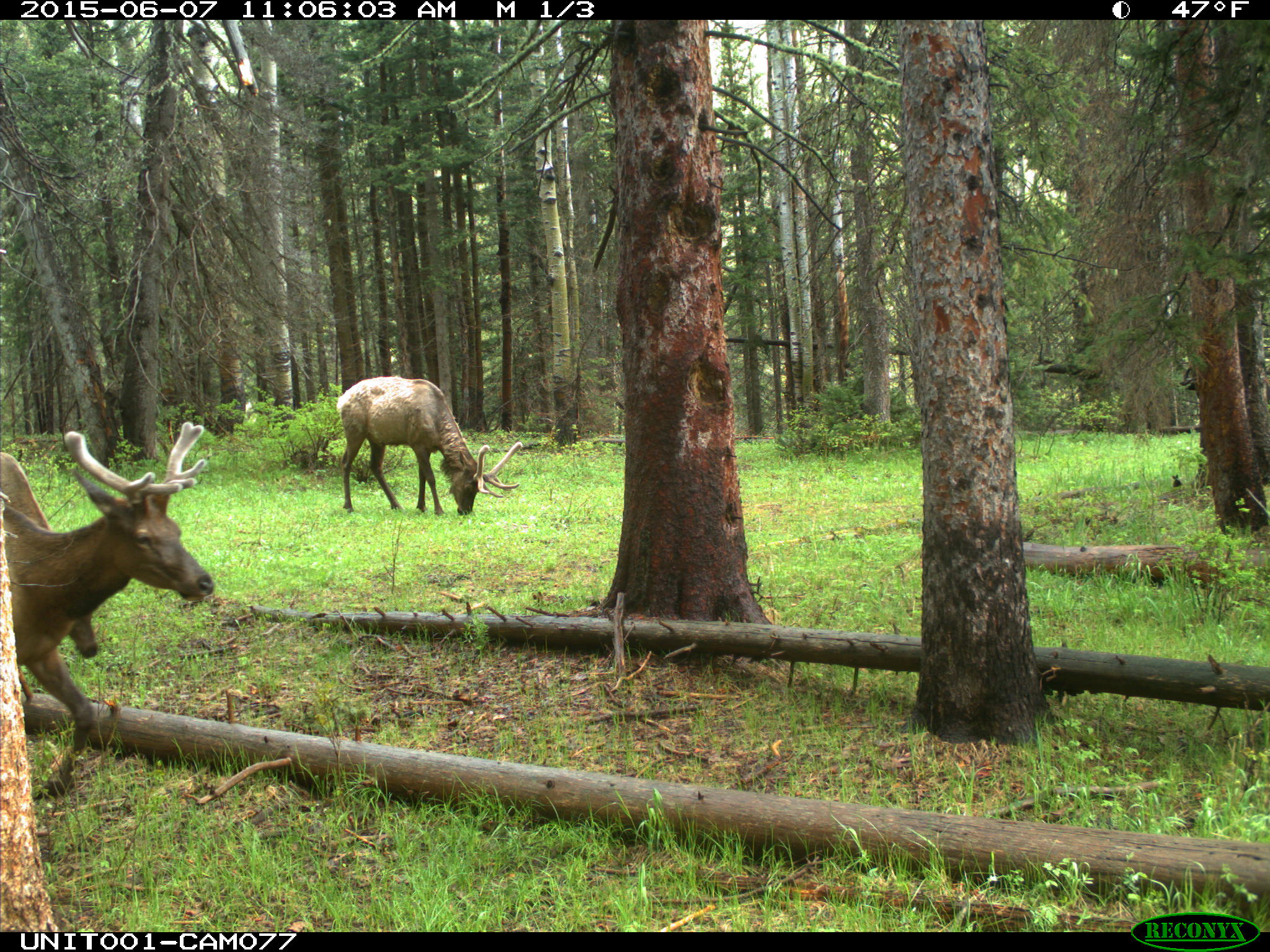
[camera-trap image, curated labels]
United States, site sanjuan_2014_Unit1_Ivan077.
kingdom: Animalia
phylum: Chordata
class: Mammalia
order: Artiodactyla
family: Cervidae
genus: Cervus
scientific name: Cervus elaphus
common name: red deer